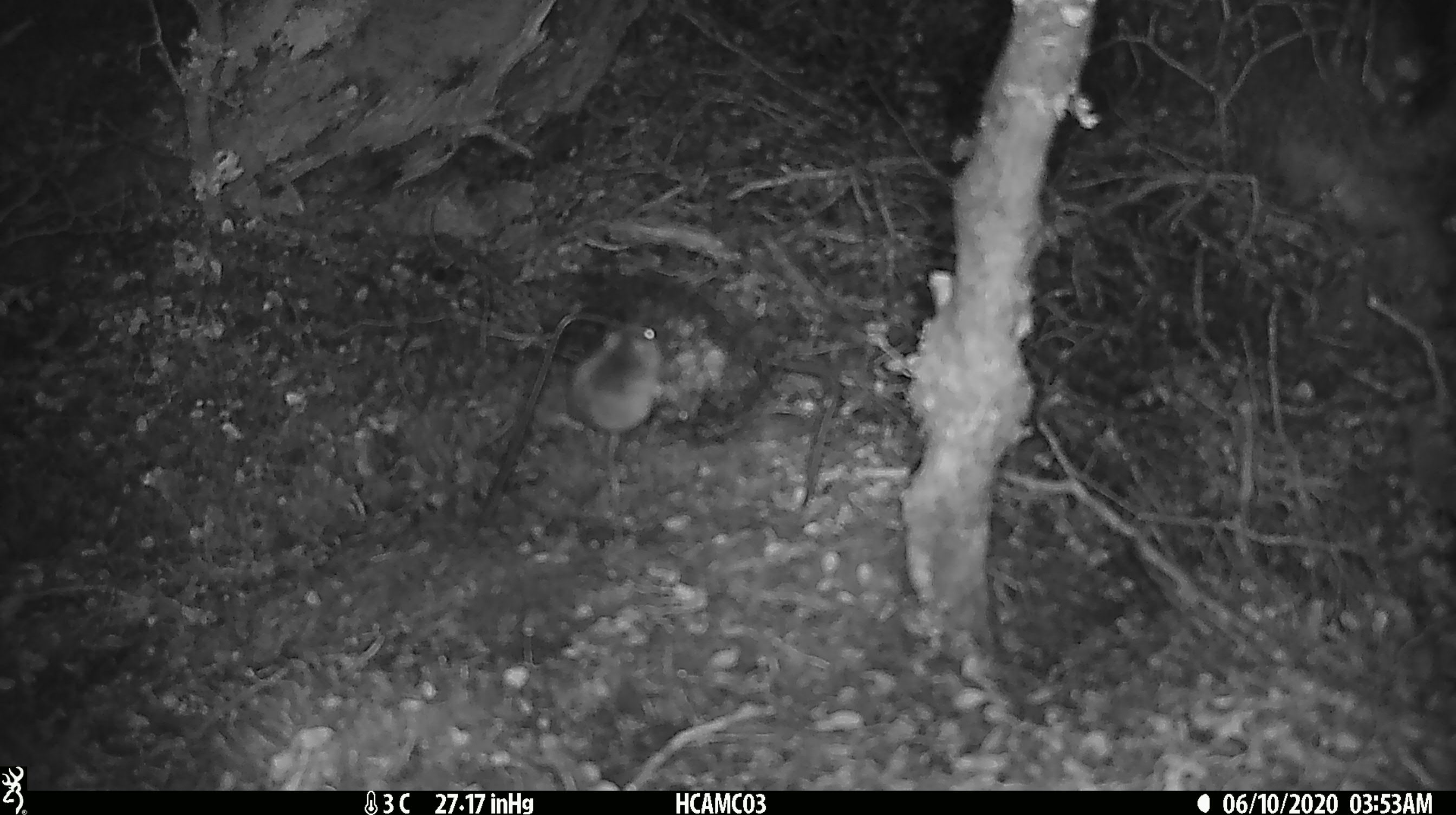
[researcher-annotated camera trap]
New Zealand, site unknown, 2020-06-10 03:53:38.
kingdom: Animalia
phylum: Chordata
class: Mammalia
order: Rodentia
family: Muridae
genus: Mus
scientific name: Mus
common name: mouse